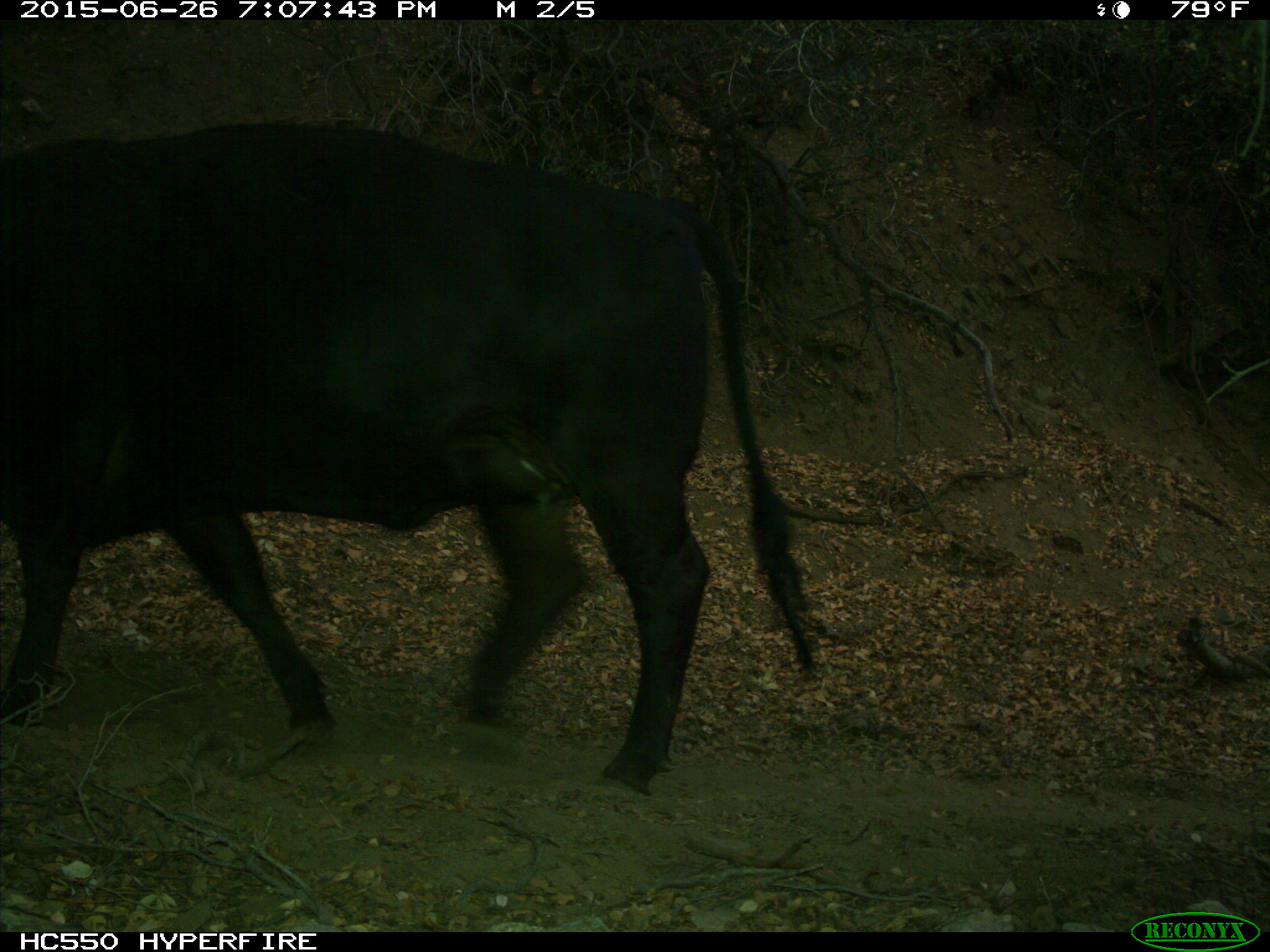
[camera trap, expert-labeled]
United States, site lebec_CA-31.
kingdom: Animalia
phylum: Chordata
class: Mammalia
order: Artiodactyla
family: Bovidae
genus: Bos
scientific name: Bos taurus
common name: domestic cow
Bos taurus (domestic cow).